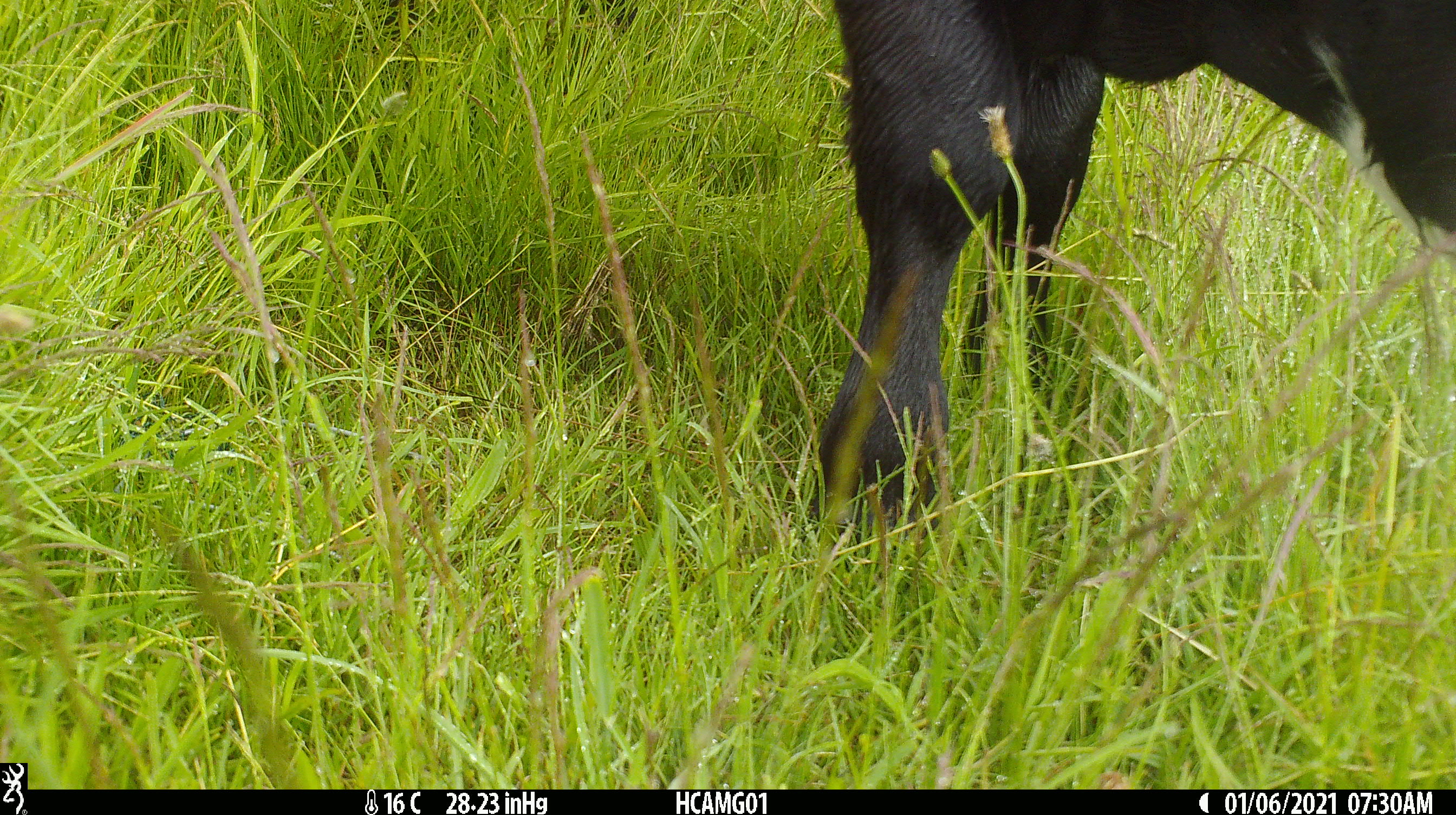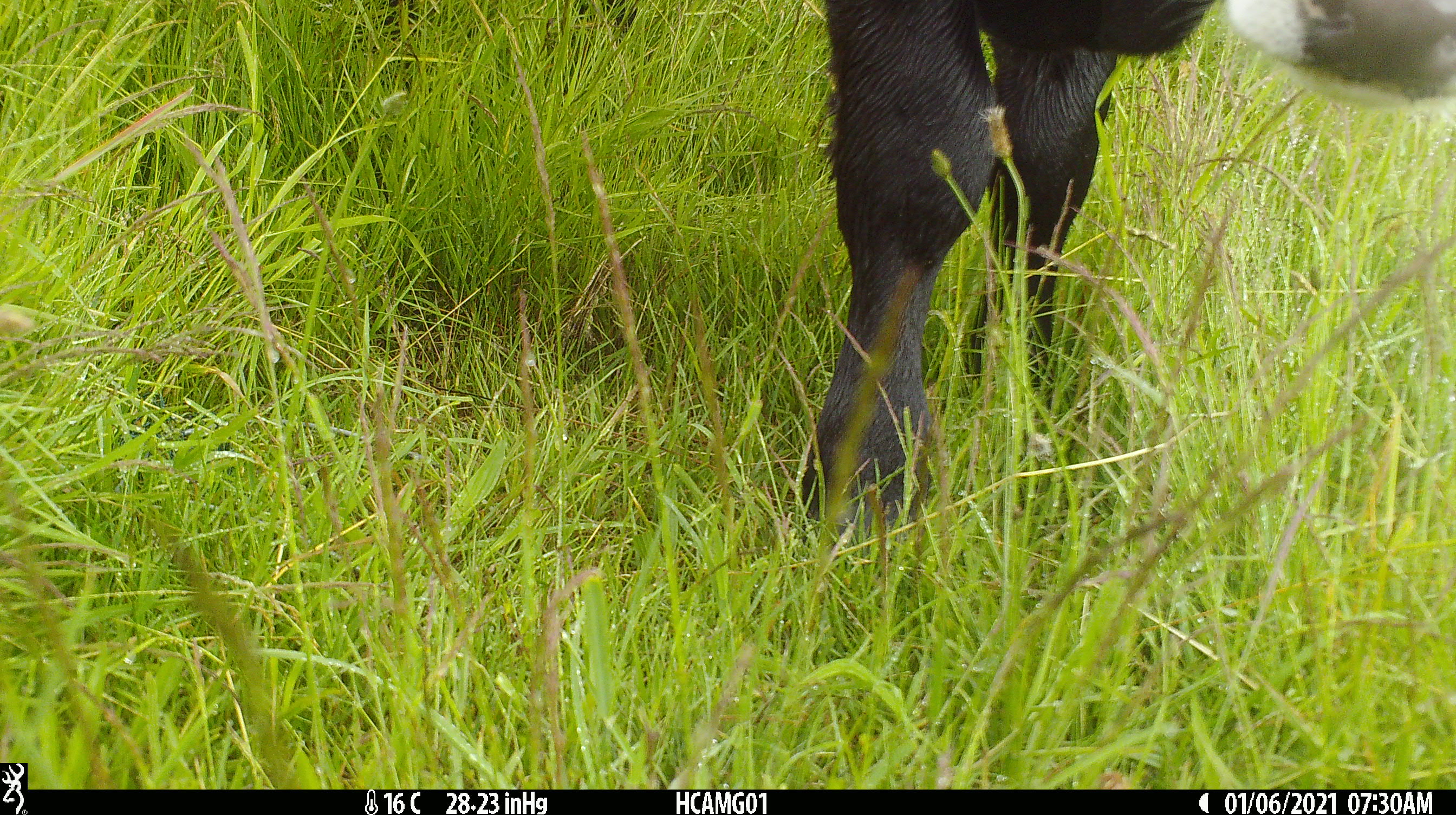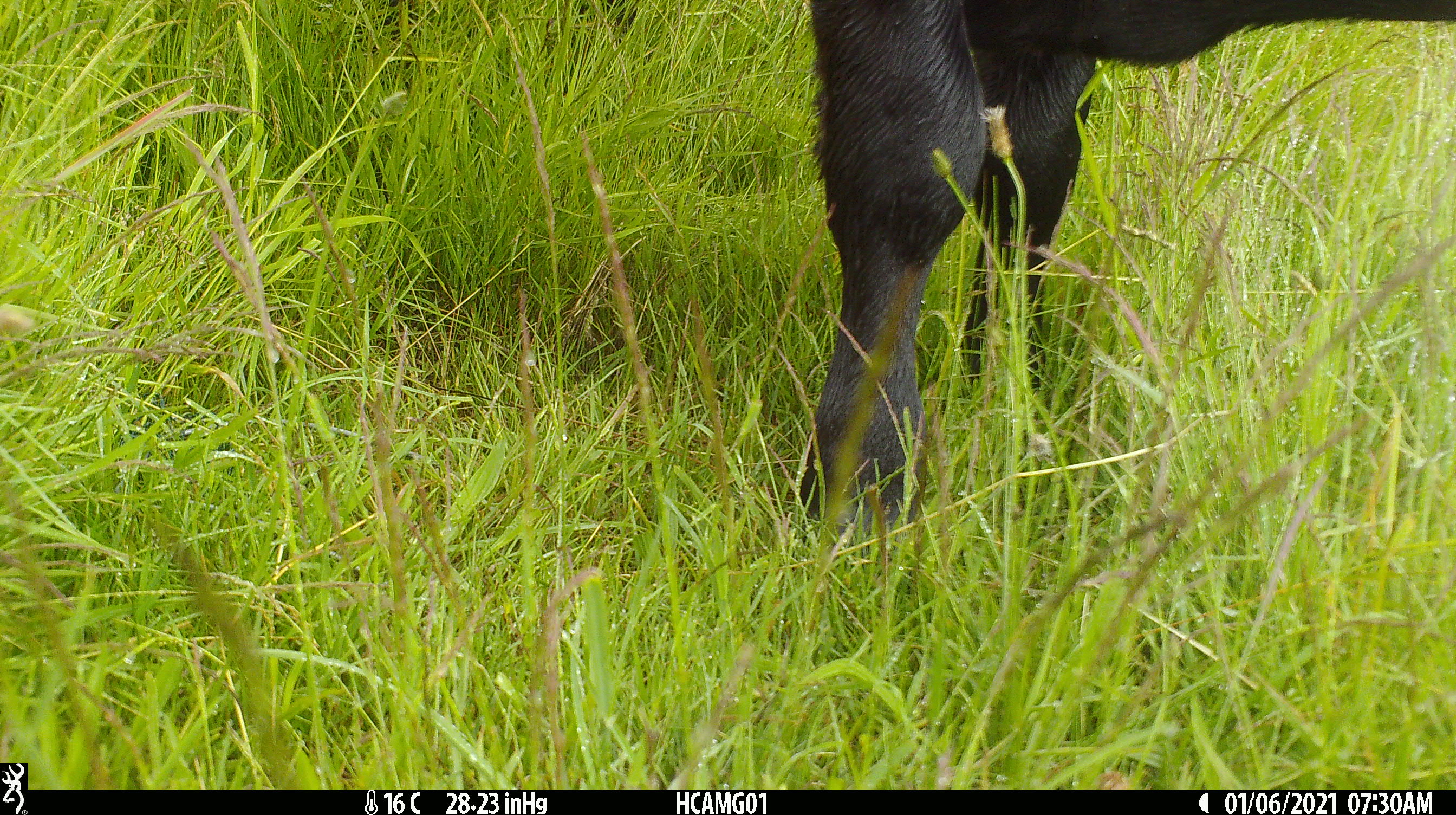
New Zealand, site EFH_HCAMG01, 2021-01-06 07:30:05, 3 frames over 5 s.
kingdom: Animalia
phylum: Chordata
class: Mammalia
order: Artiodactyla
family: Bovidae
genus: Bos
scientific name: Bos taurus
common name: domestic cow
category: cow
Cow (domestic cow) (Bos taurus).